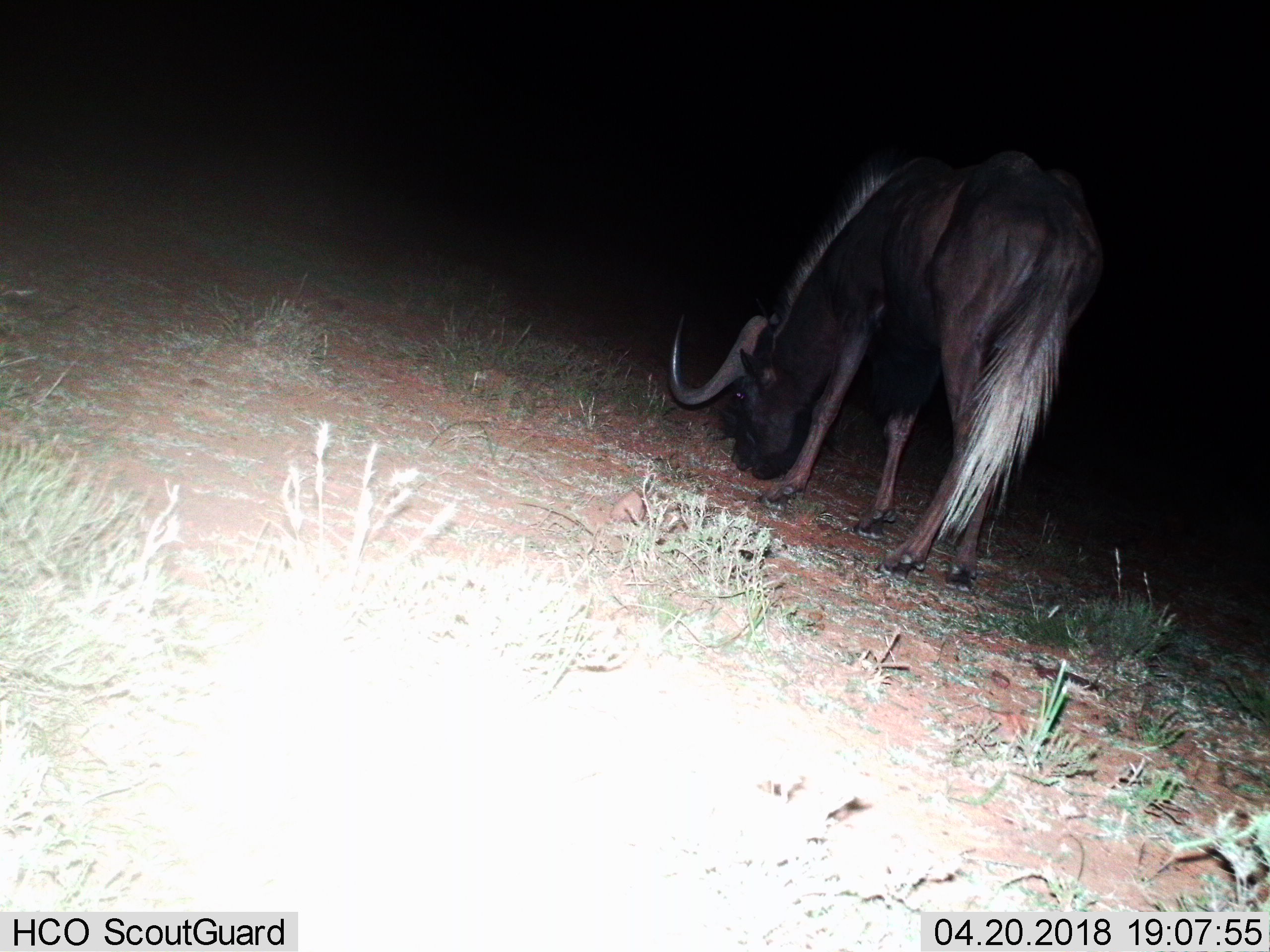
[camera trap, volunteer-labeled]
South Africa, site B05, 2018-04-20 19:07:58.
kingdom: Animalia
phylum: Chordata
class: Mammalia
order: Artiodactyla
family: Bovidae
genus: Connochaetes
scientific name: Connochaetes gnou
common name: black wildebeest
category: wildebeestblack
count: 1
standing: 25%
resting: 0%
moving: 0%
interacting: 0%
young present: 0%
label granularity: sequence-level